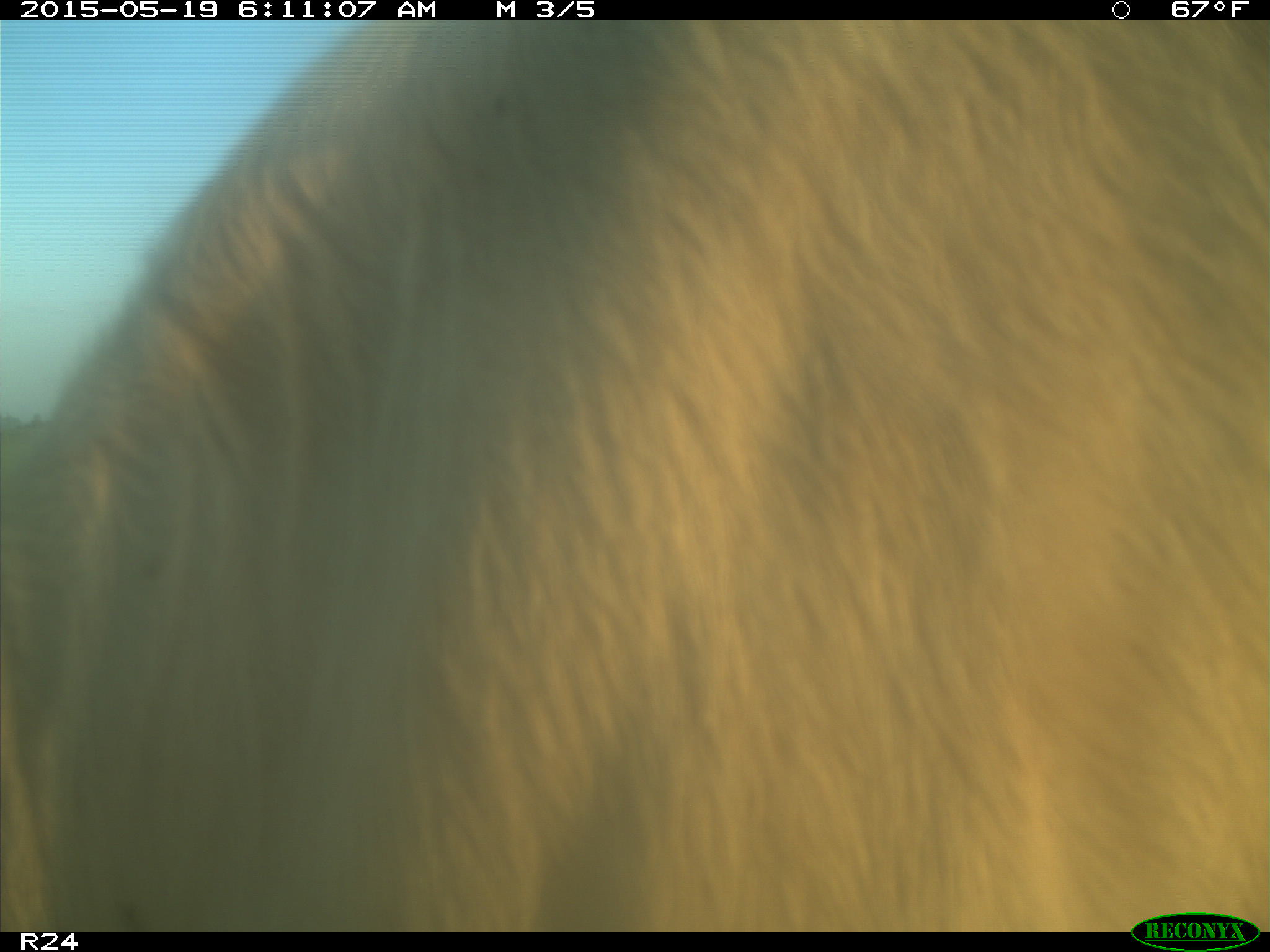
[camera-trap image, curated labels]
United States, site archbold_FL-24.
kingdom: Animalia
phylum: Chordata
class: Mammalia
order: Artiodactyla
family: Bovidae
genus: Bos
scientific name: Bos taurus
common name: domestic cow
Bos taurus (domestic cow).